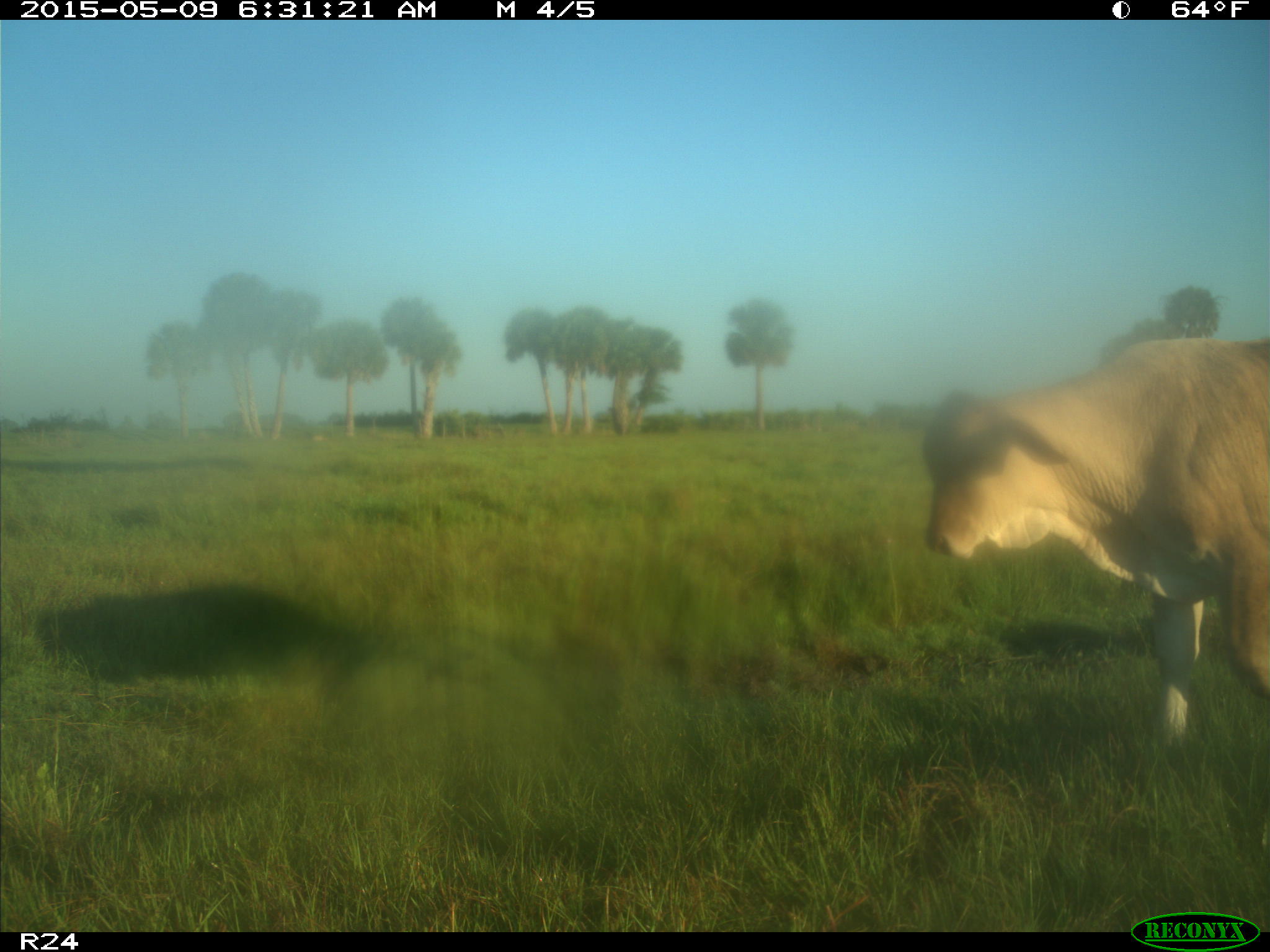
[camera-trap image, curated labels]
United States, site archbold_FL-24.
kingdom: Animalia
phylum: Chordata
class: Mammalia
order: Artiodactyla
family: Bovidae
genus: Bos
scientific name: Bos taurus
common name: domestic cow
Bos taurus (domestic cow).